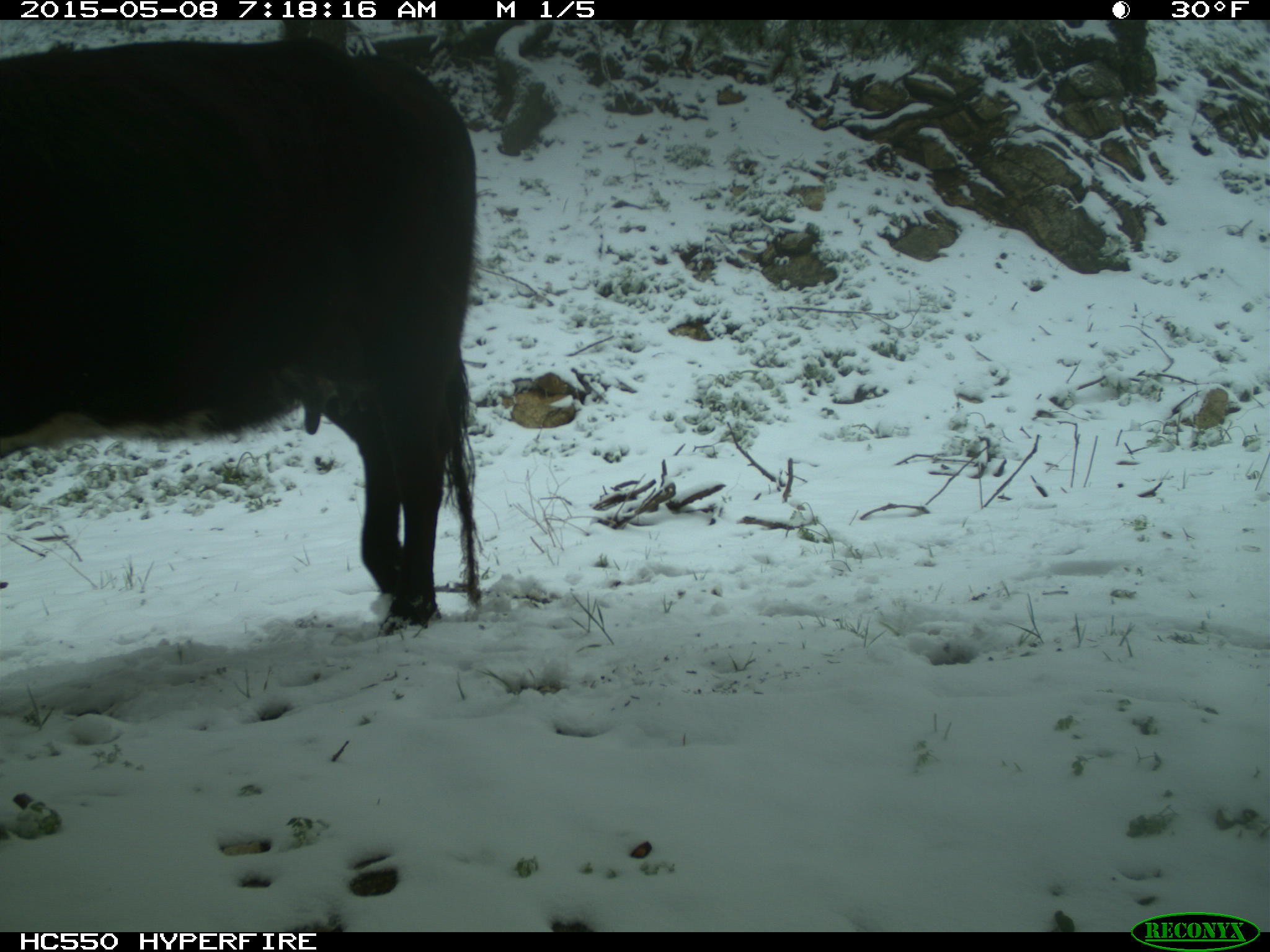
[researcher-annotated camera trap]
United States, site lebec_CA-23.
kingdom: Animalia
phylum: Chordata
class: Mammalia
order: Artiodactyla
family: Bovidae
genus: Bos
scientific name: Bos taurus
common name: domestic cow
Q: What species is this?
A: Bos taurus (domestic cow).